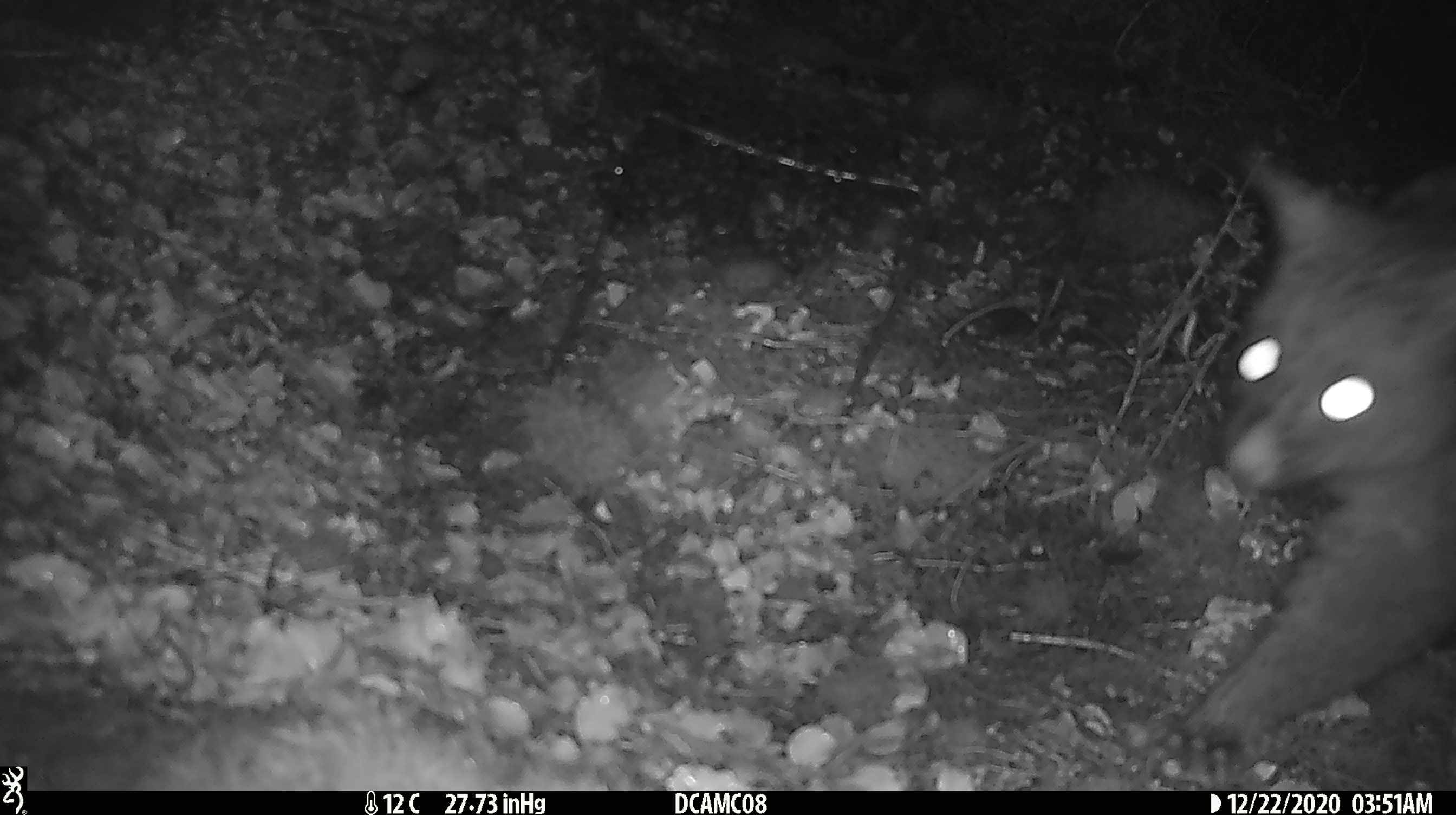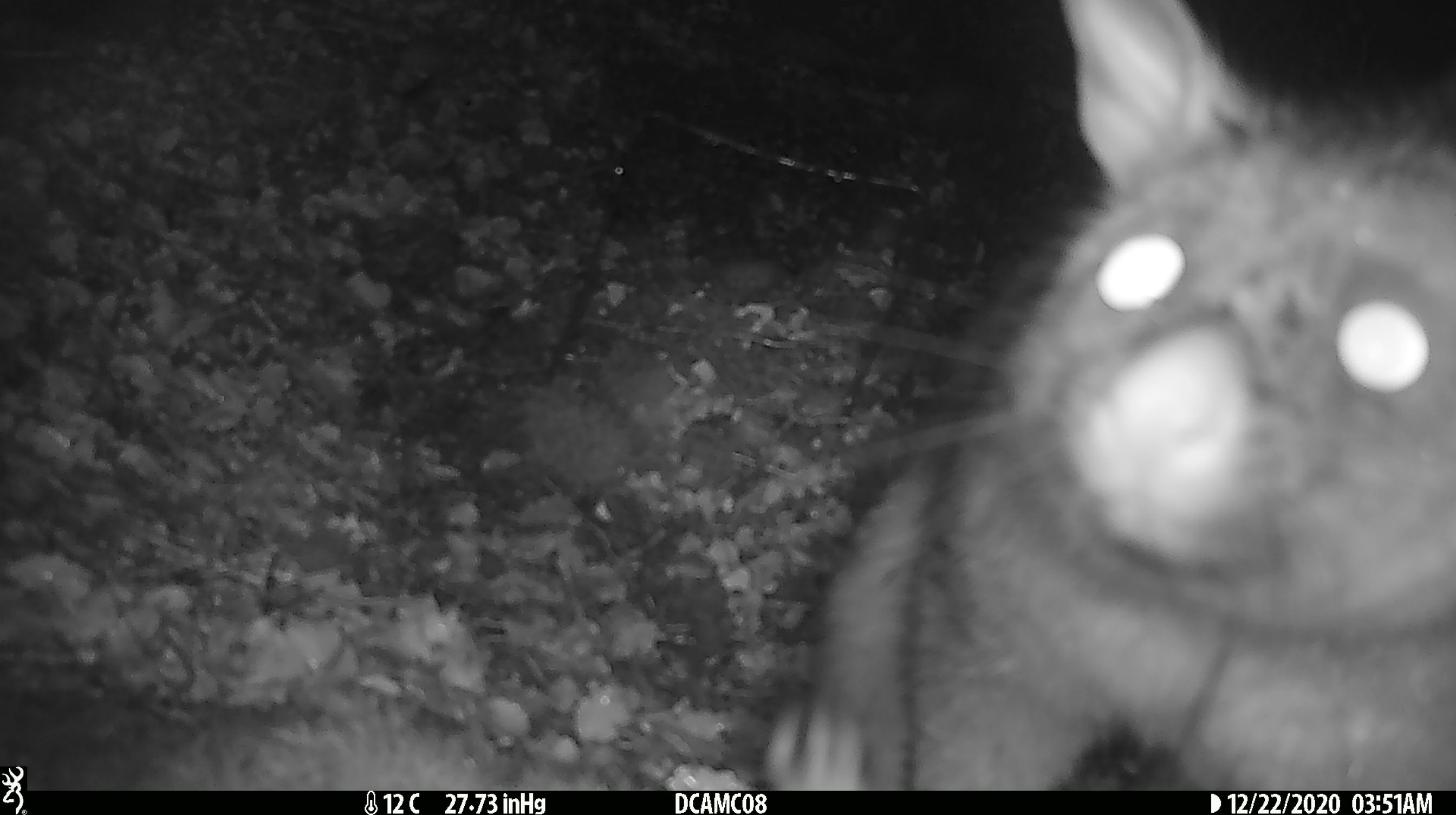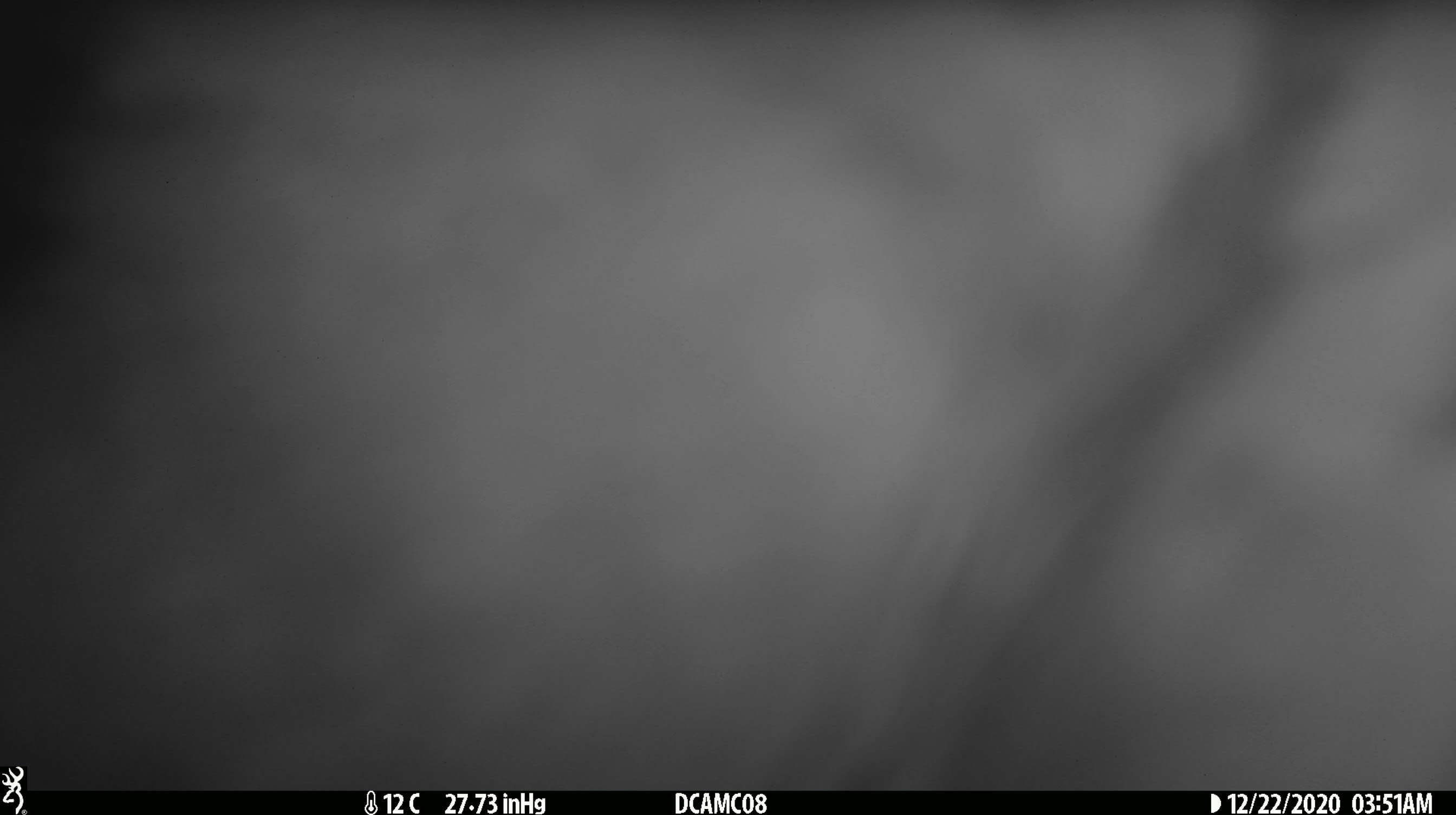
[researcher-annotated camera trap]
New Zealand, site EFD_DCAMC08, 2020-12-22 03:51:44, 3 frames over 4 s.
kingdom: Animalia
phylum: Chordata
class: Mammalia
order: Diprotodontia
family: Phalangeridae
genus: Trichosurus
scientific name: Trichosurus vulpecula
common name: common brushtail possum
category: possum